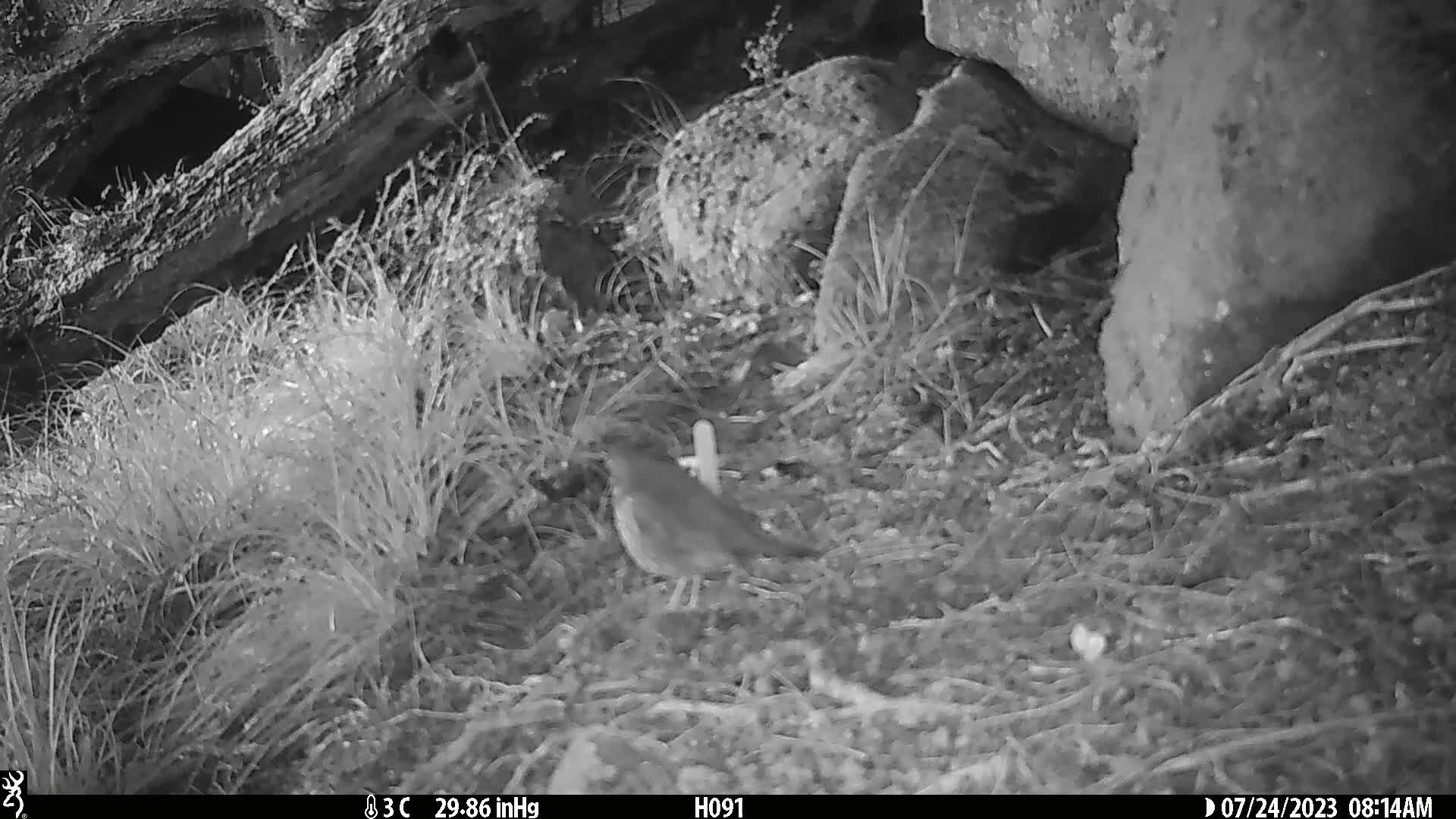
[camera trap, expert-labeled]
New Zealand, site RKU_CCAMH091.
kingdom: Animalia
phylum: Chordata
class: Aves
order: Passeriformes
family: Turdidae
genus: Turdus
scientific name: Turdus philomelos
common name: song thrush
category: thrush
Thrush (song thrush) (Turdus philomelos).